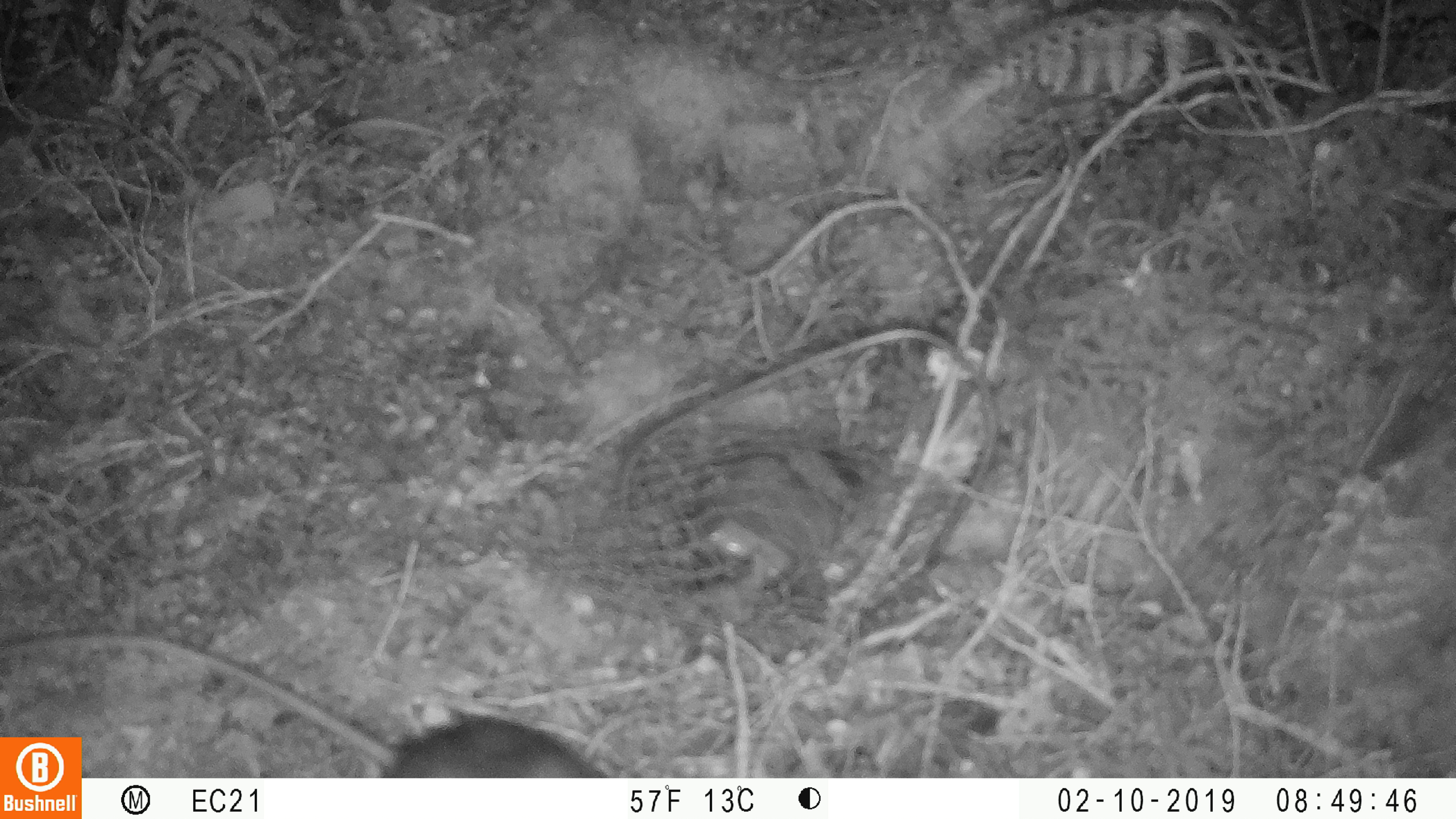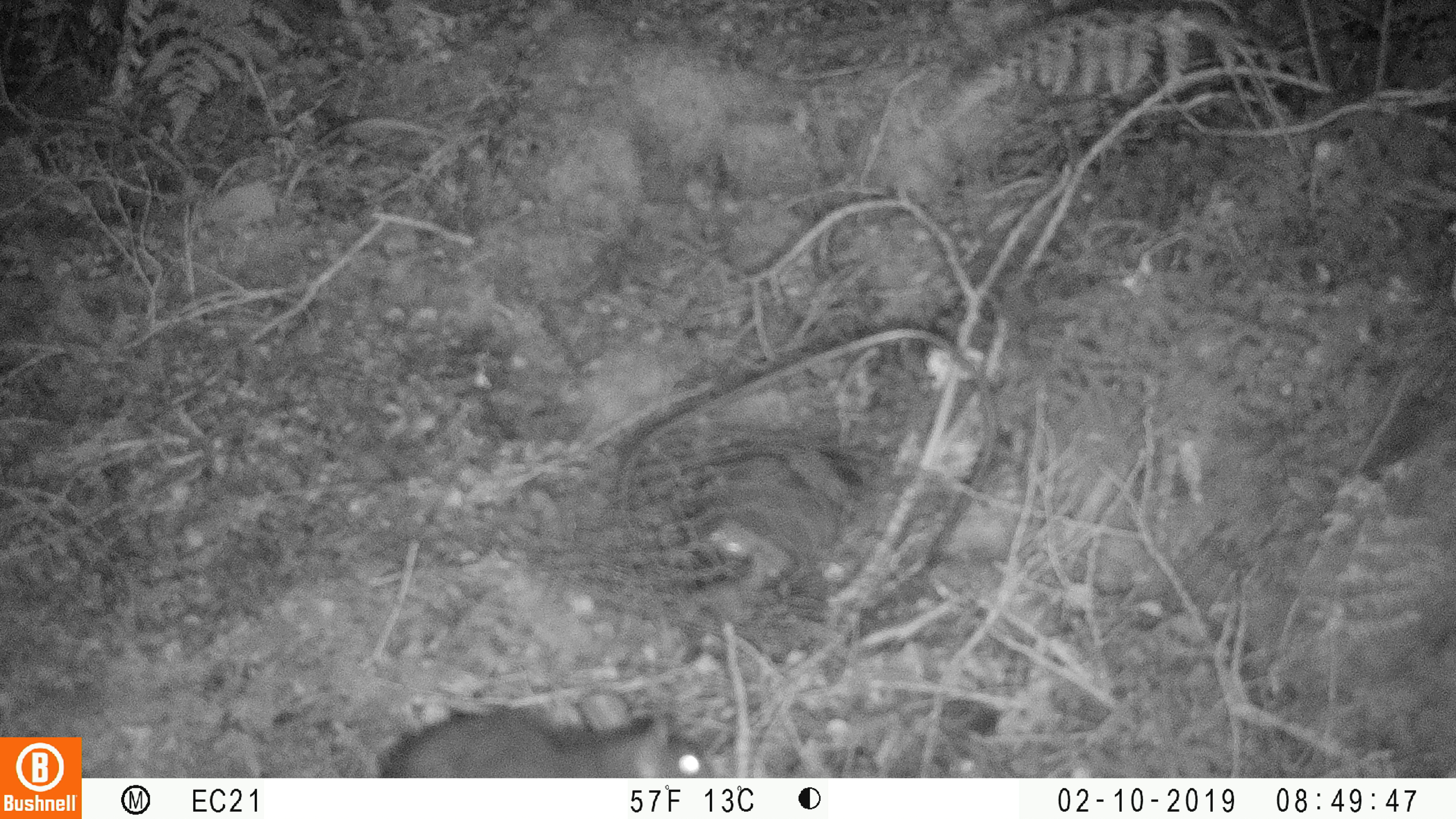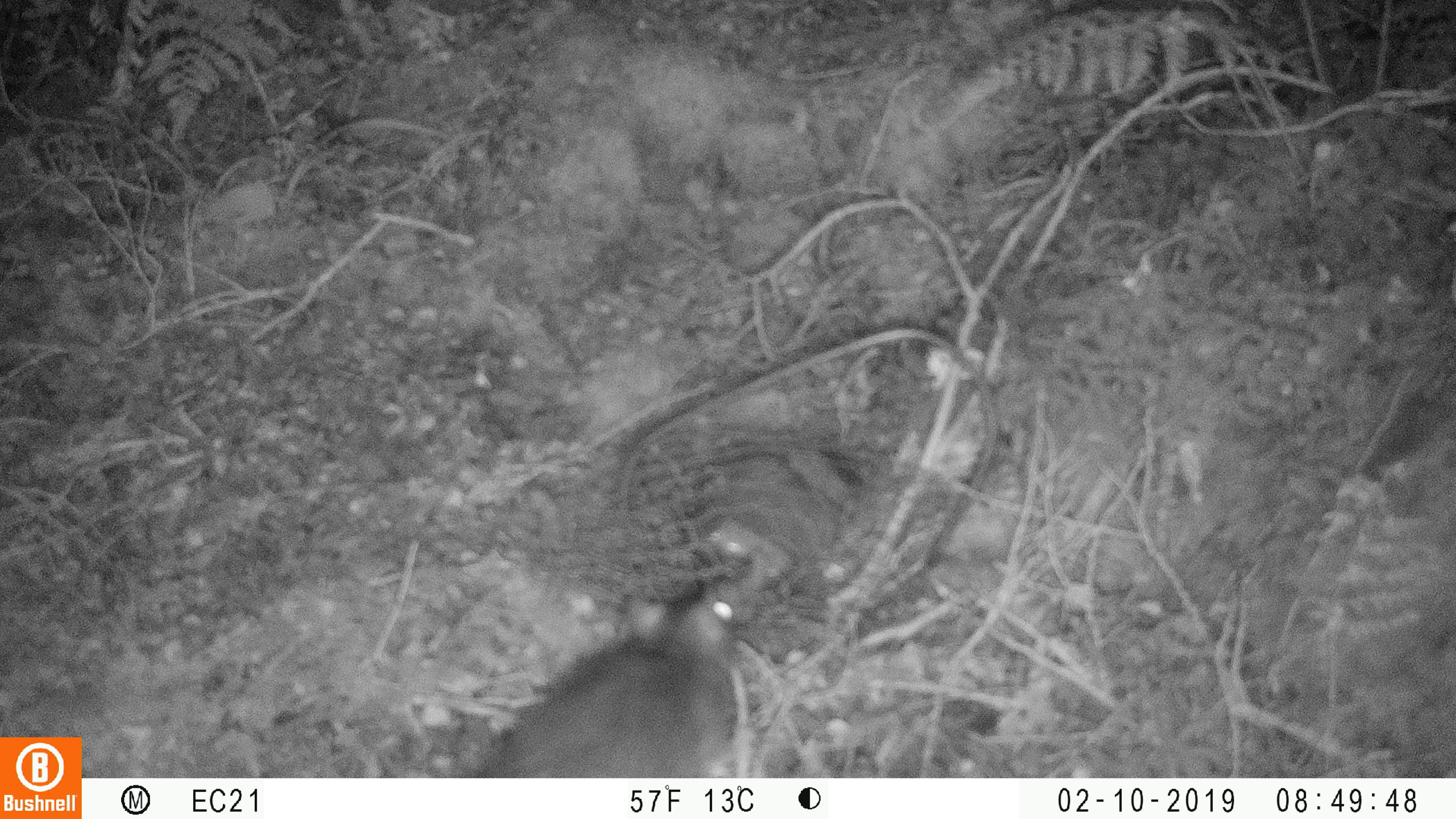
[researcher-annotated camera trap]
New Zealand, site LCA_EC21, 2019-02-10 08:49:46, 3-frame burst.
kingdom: Animalia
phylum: Chordata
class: Mammalia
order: Rodentia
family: Muridae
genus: Rattus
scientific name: Rattus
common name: rat